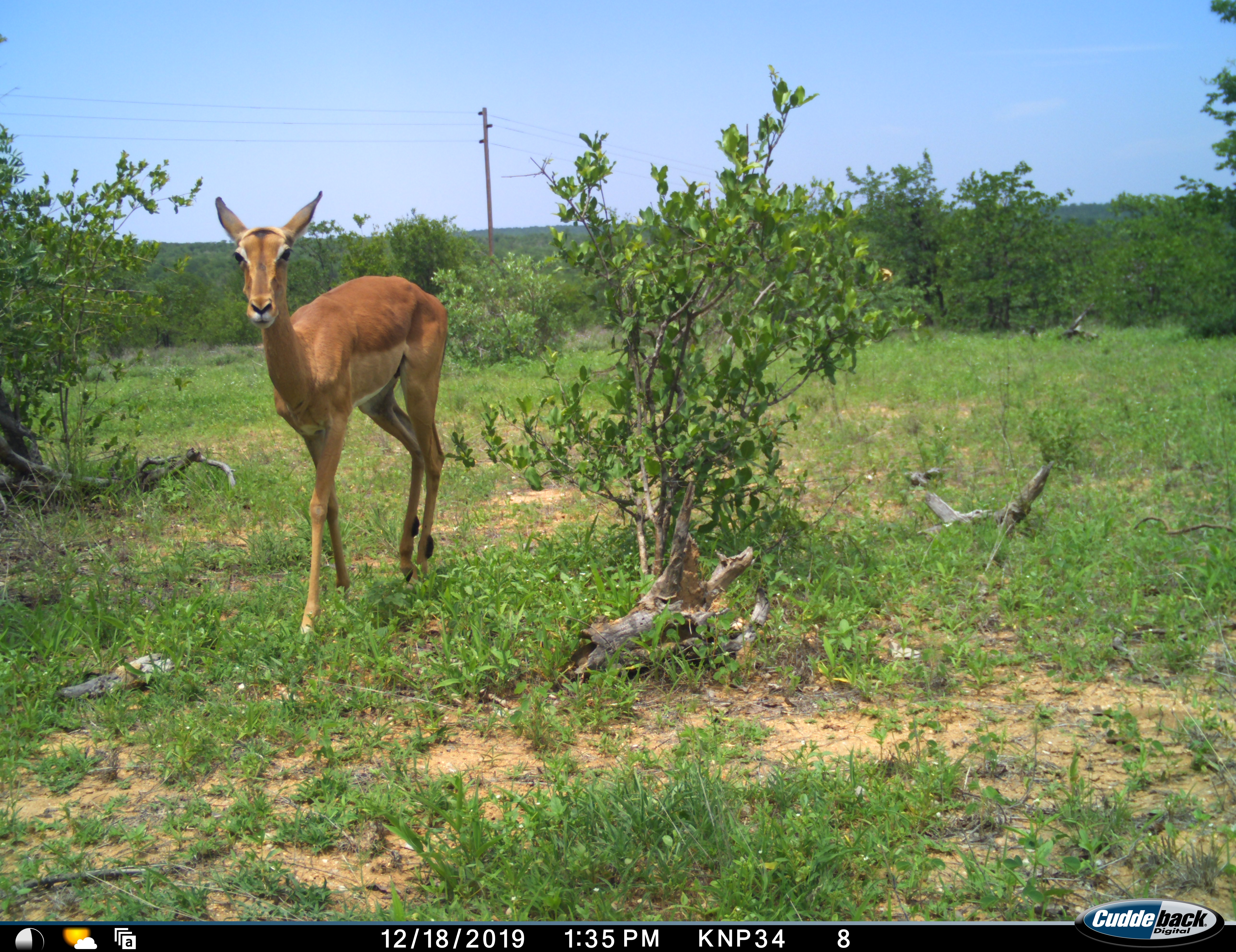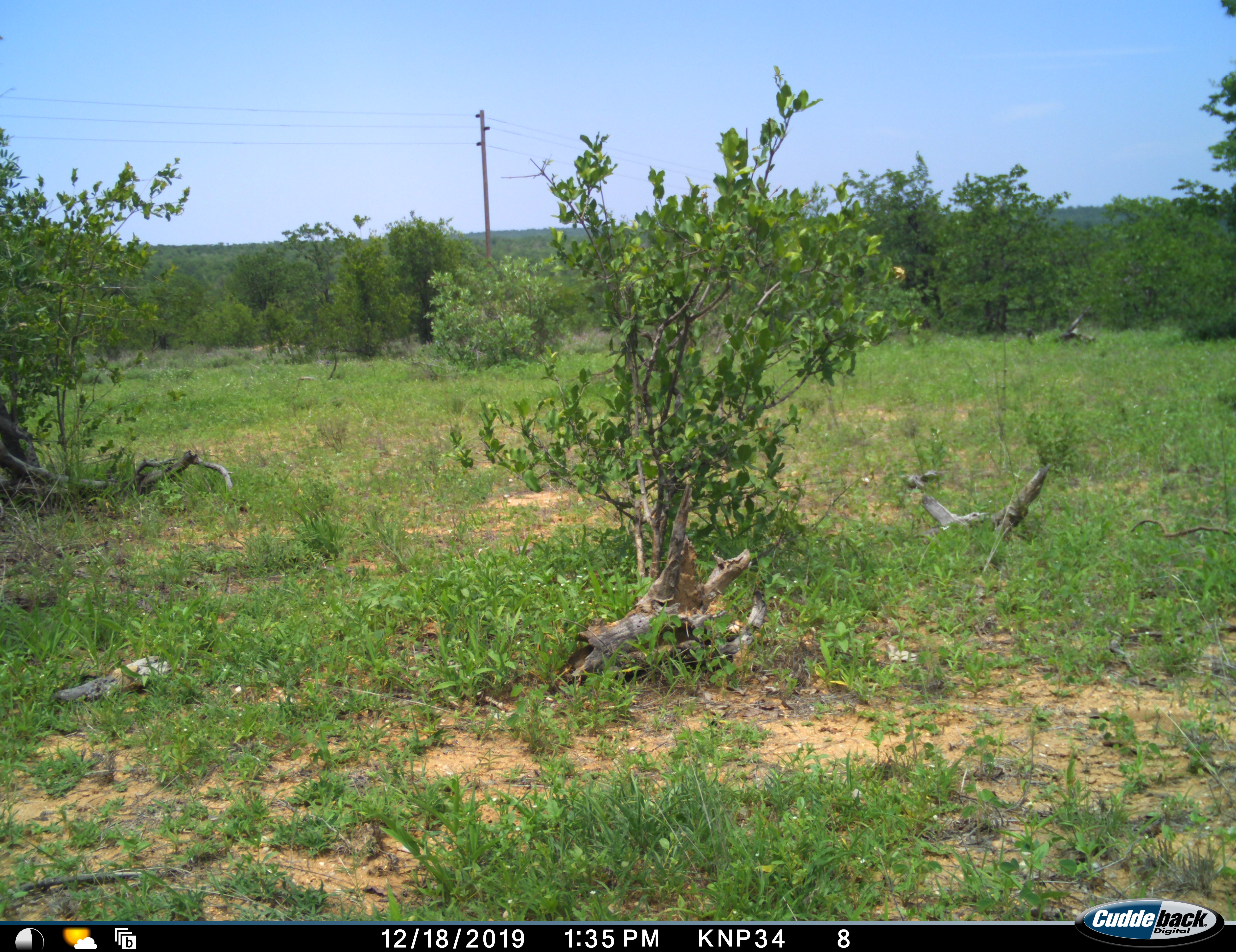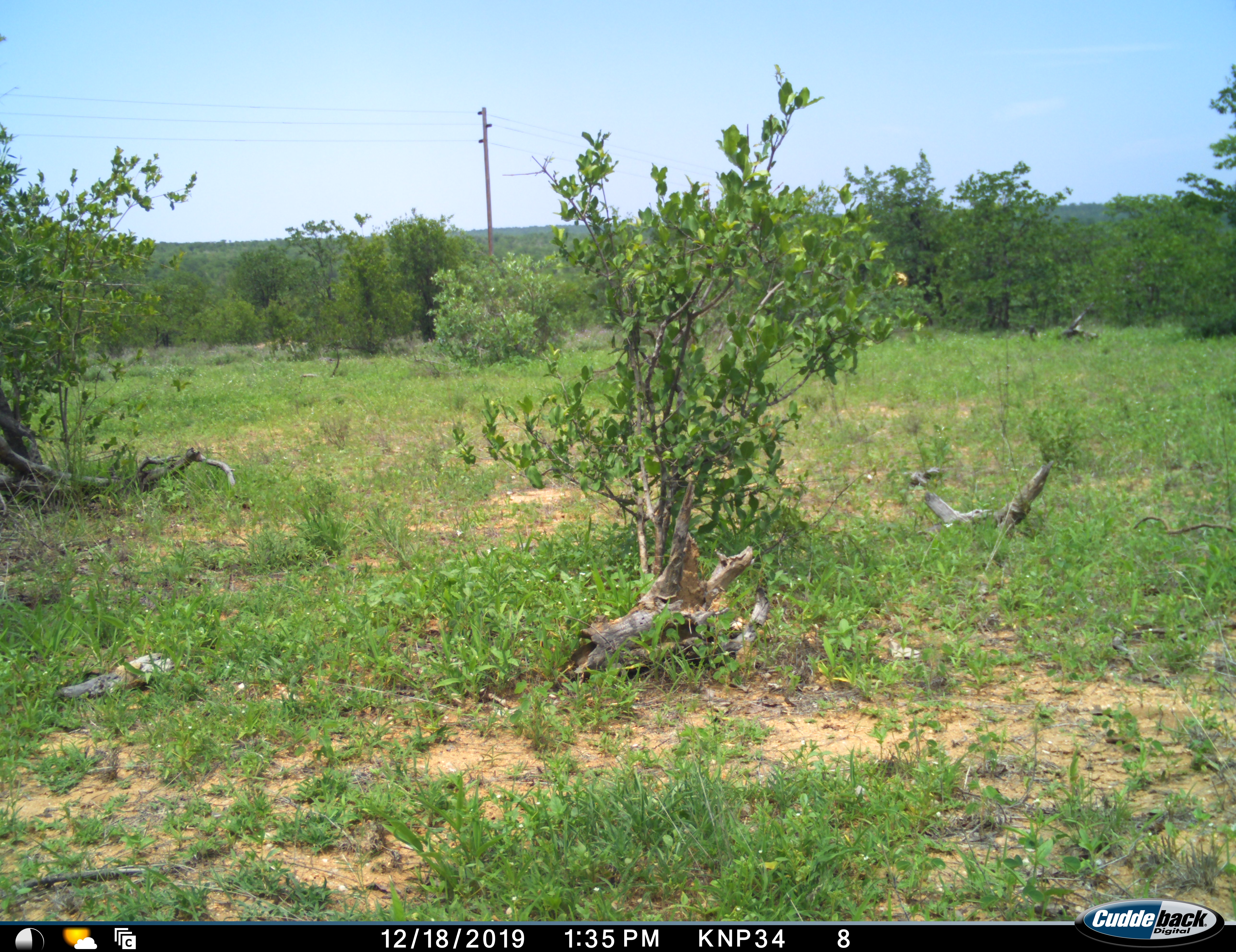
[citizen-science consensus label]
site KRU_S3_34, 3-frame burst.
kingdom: Animalia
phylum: Chordata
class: Mammalia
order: Artiodactyla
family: Bovidae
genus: Aepyceros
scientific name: Aepyceros melampus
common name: impala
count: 1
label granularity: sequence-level